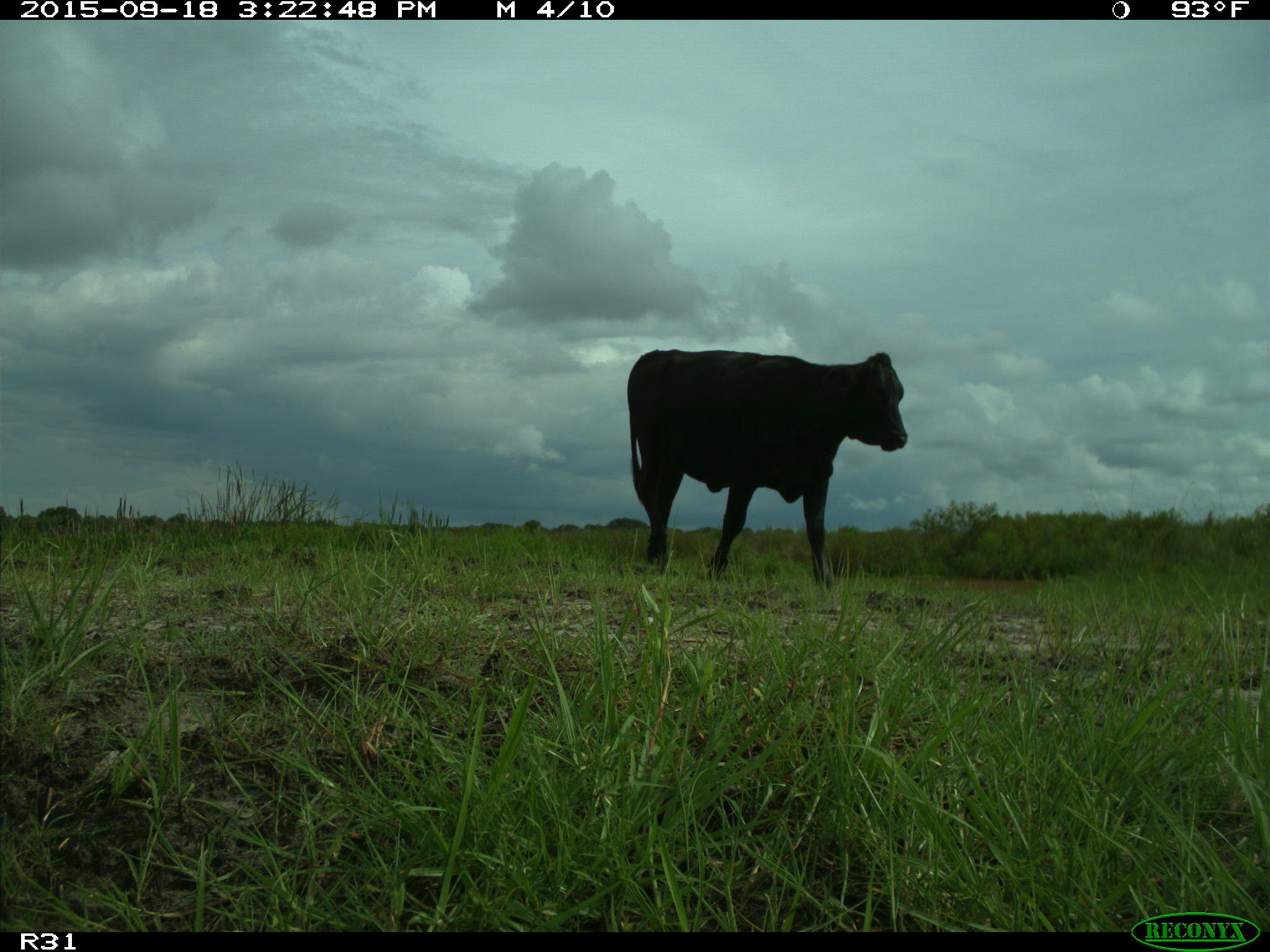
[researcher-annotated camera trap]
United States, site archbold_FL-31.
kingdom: Animalia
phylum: Chordata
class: Mammalia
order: Artiodactyla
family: Bovidae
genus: Bos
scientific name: Bos taurus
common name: domestic cow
Bos taurus (domestic cow).